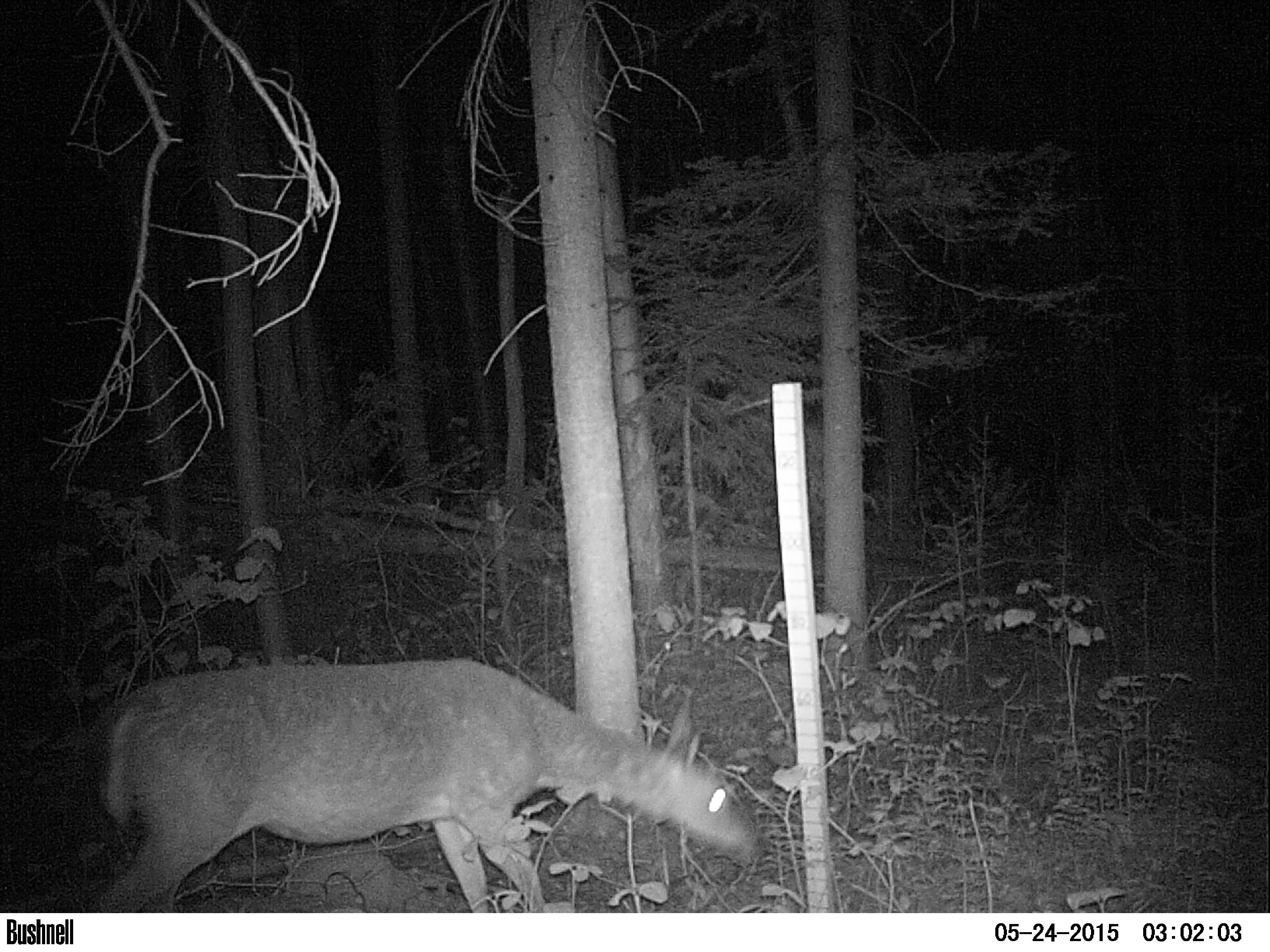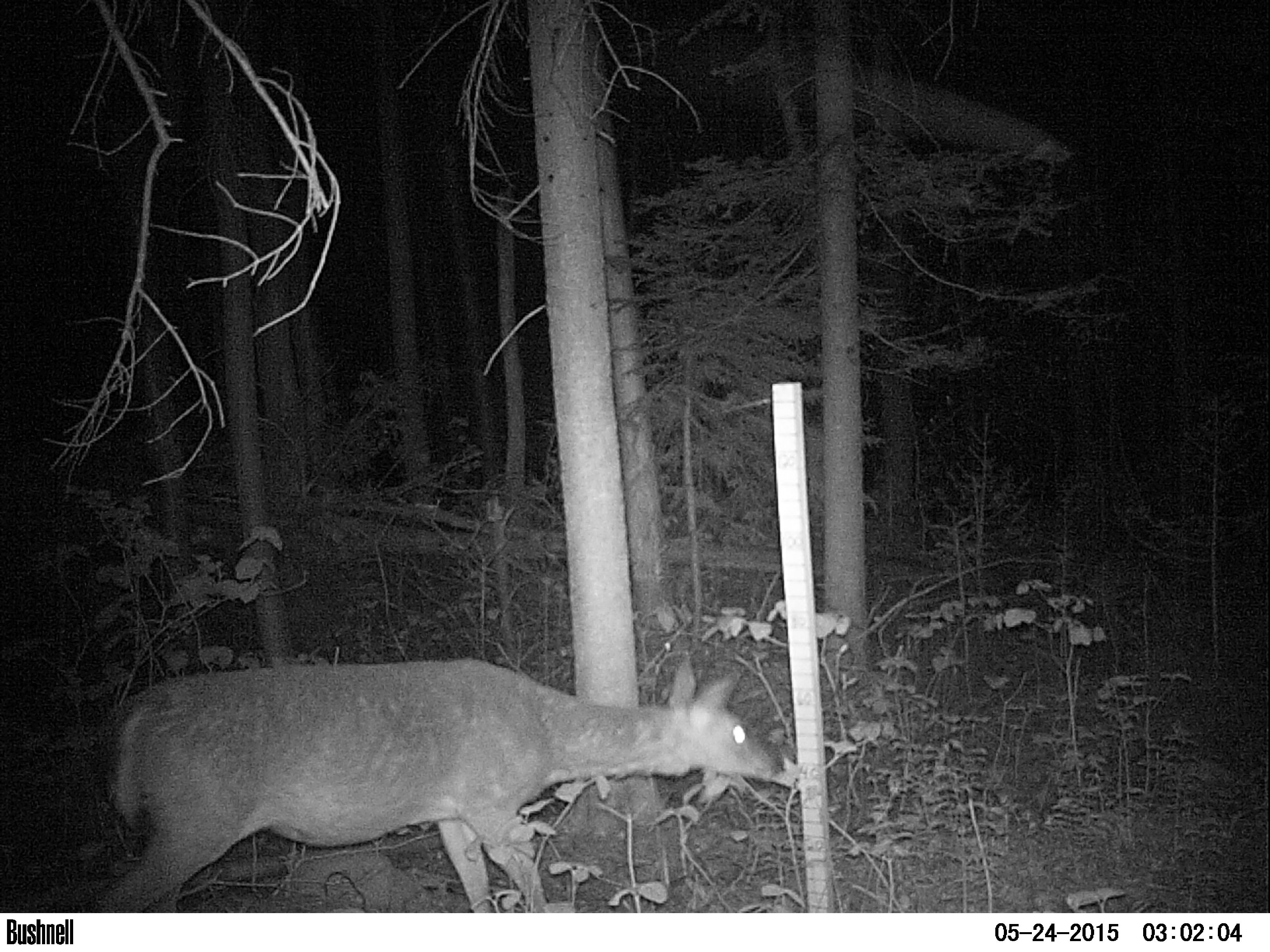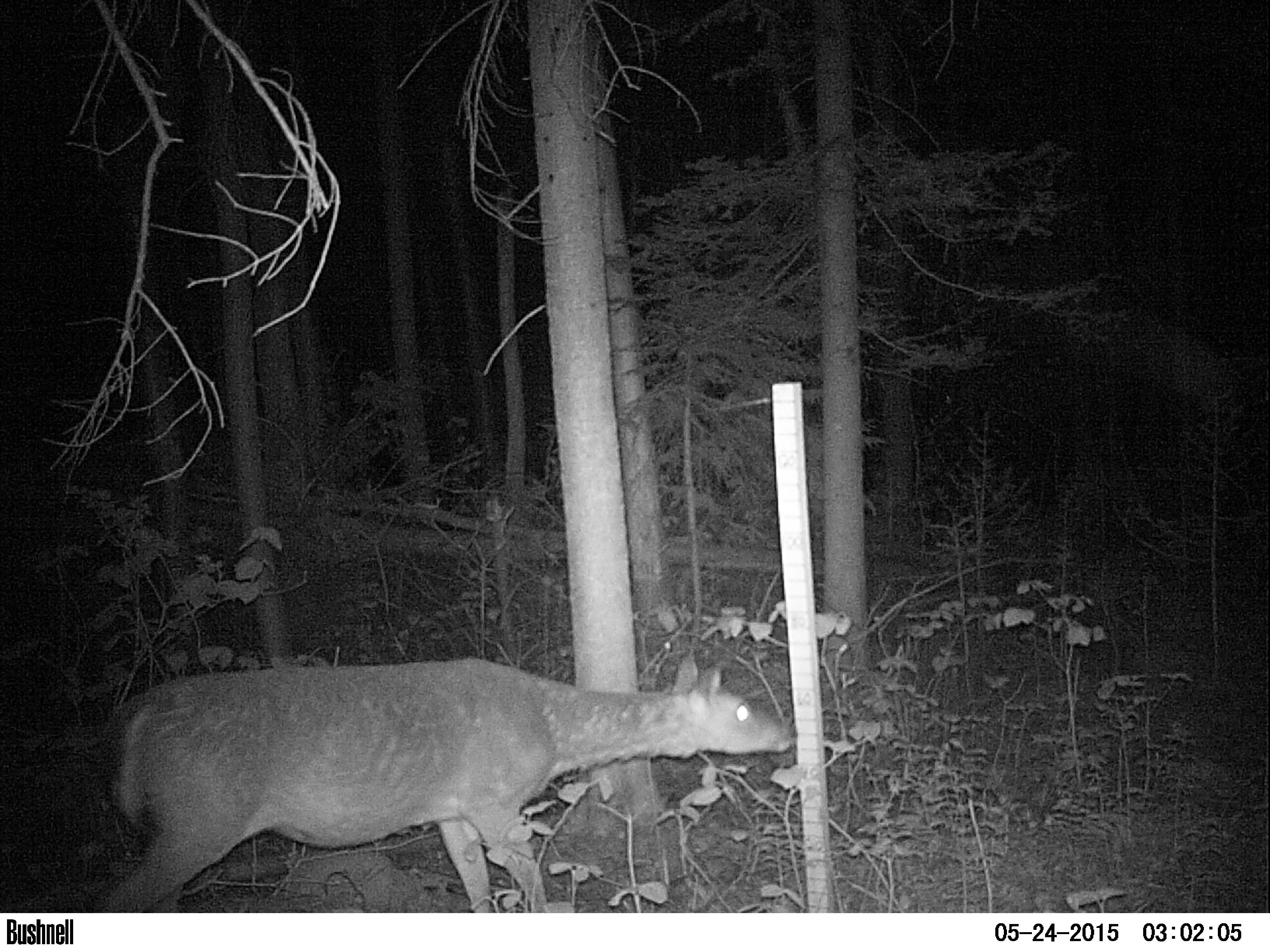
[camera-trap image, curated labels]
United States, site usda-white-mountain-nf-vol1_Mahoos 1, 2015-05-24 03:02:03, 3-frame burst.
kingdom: Animalia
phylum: Chordata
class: Mammalia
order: Artiodactyla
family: Cervidae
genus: Odocoileus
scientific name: Odocoileus virginianus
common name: white-tailed deer